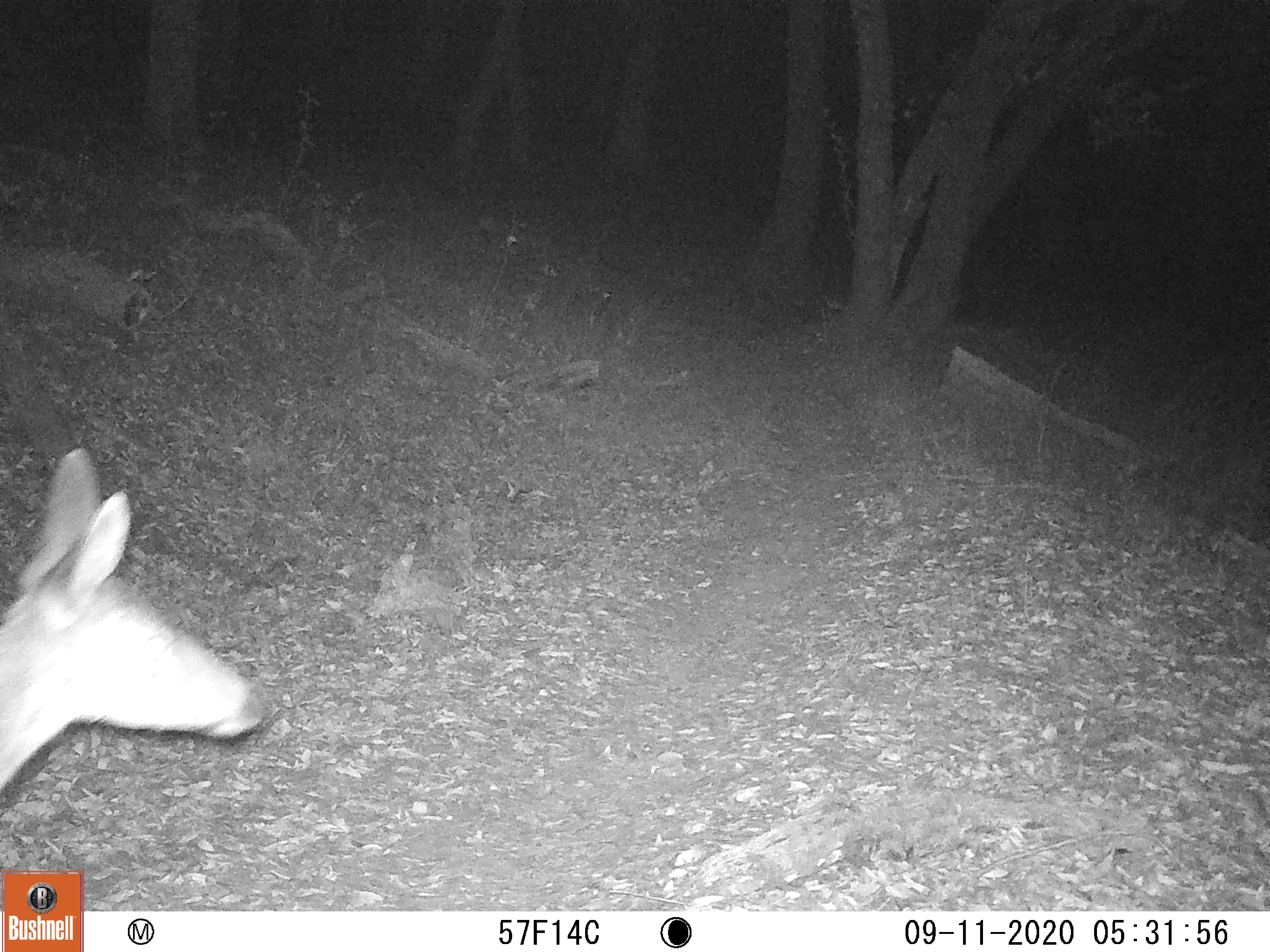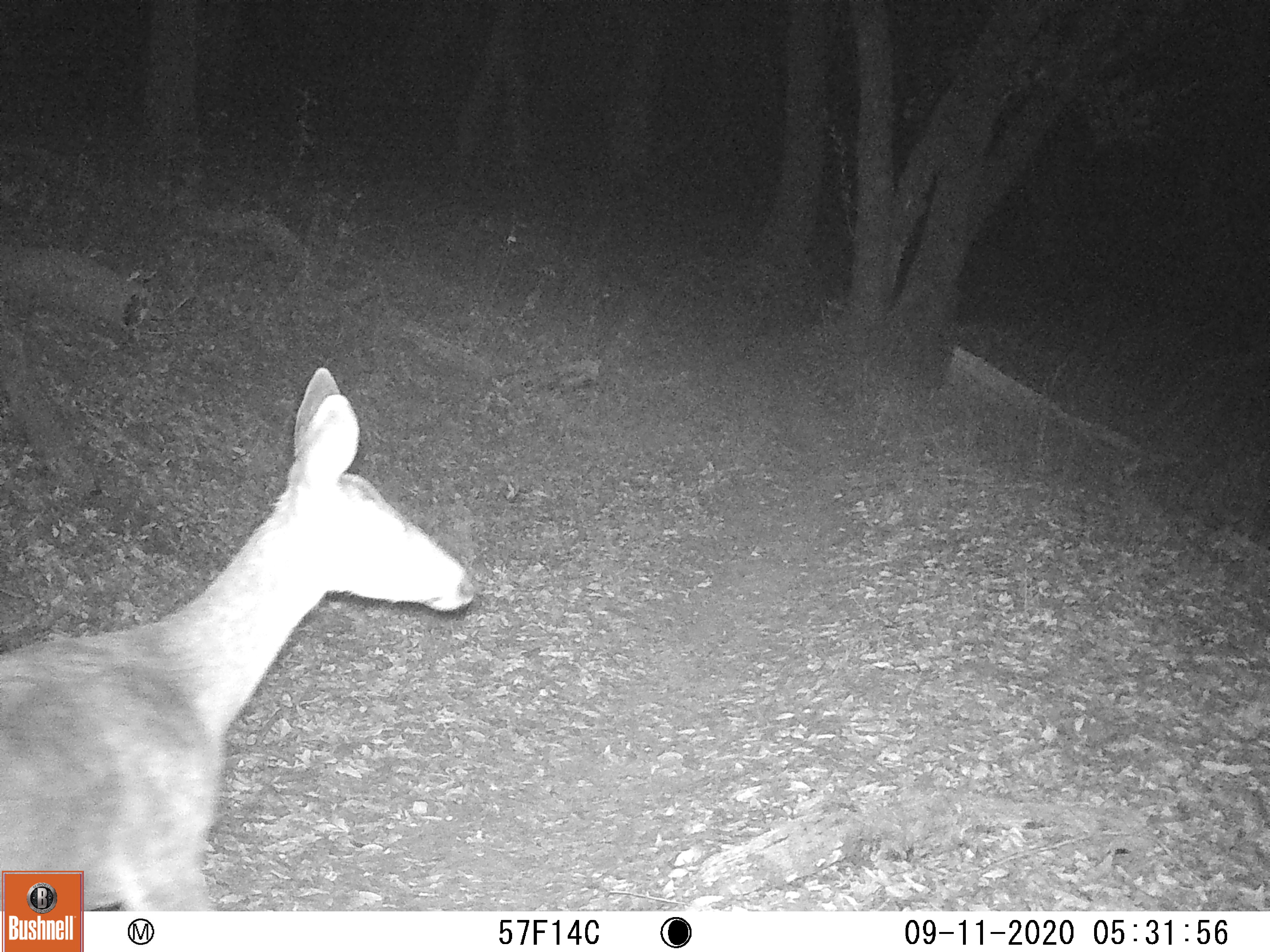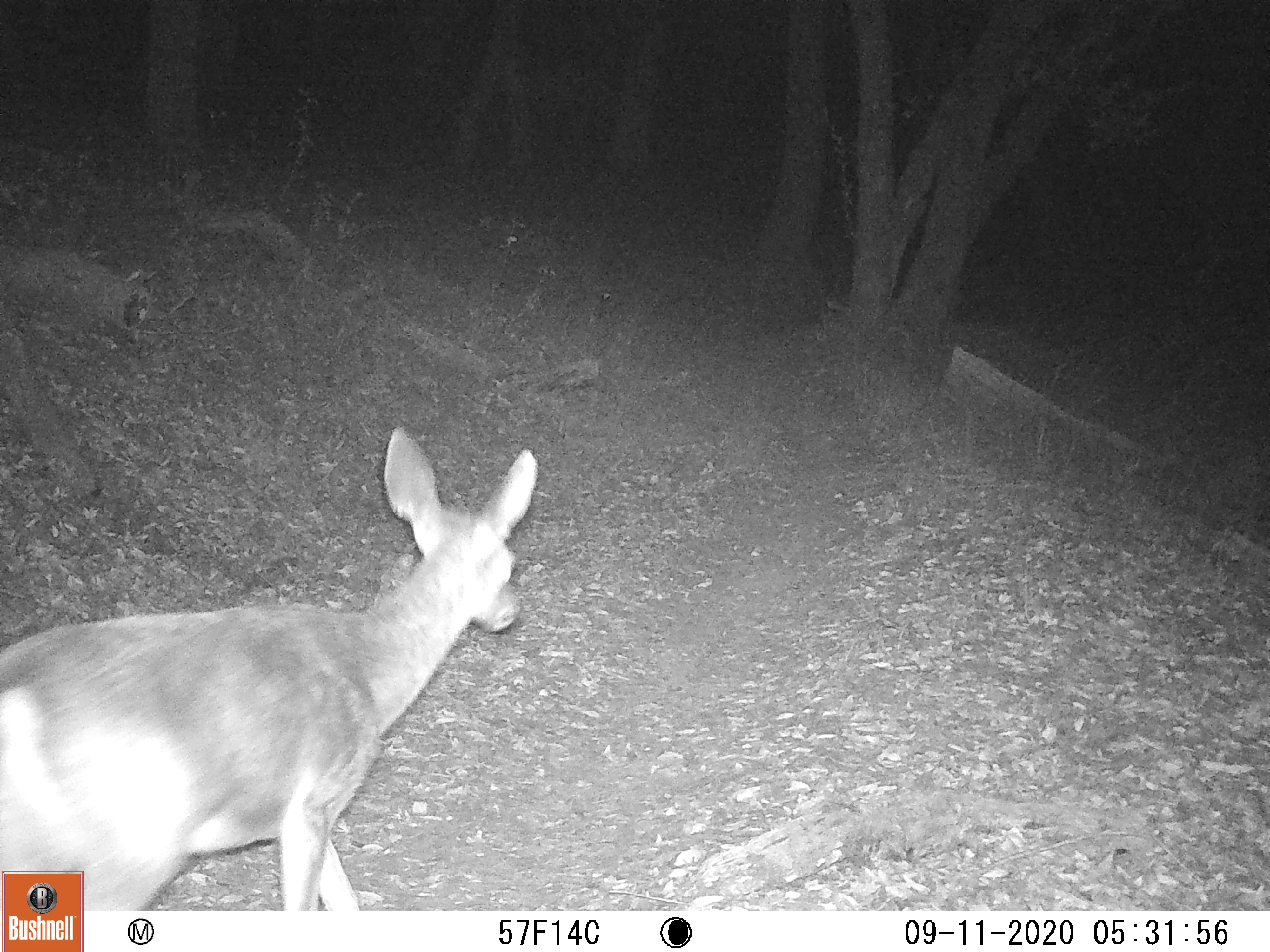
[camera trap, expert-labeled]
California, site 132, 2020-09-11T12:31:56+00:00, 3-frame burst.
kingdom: Animalia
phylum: Chordata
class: Mammalia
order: Artiodactyla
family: Cervidae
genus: Odocoileus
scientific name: Odocoileus hemionus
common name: mule deer